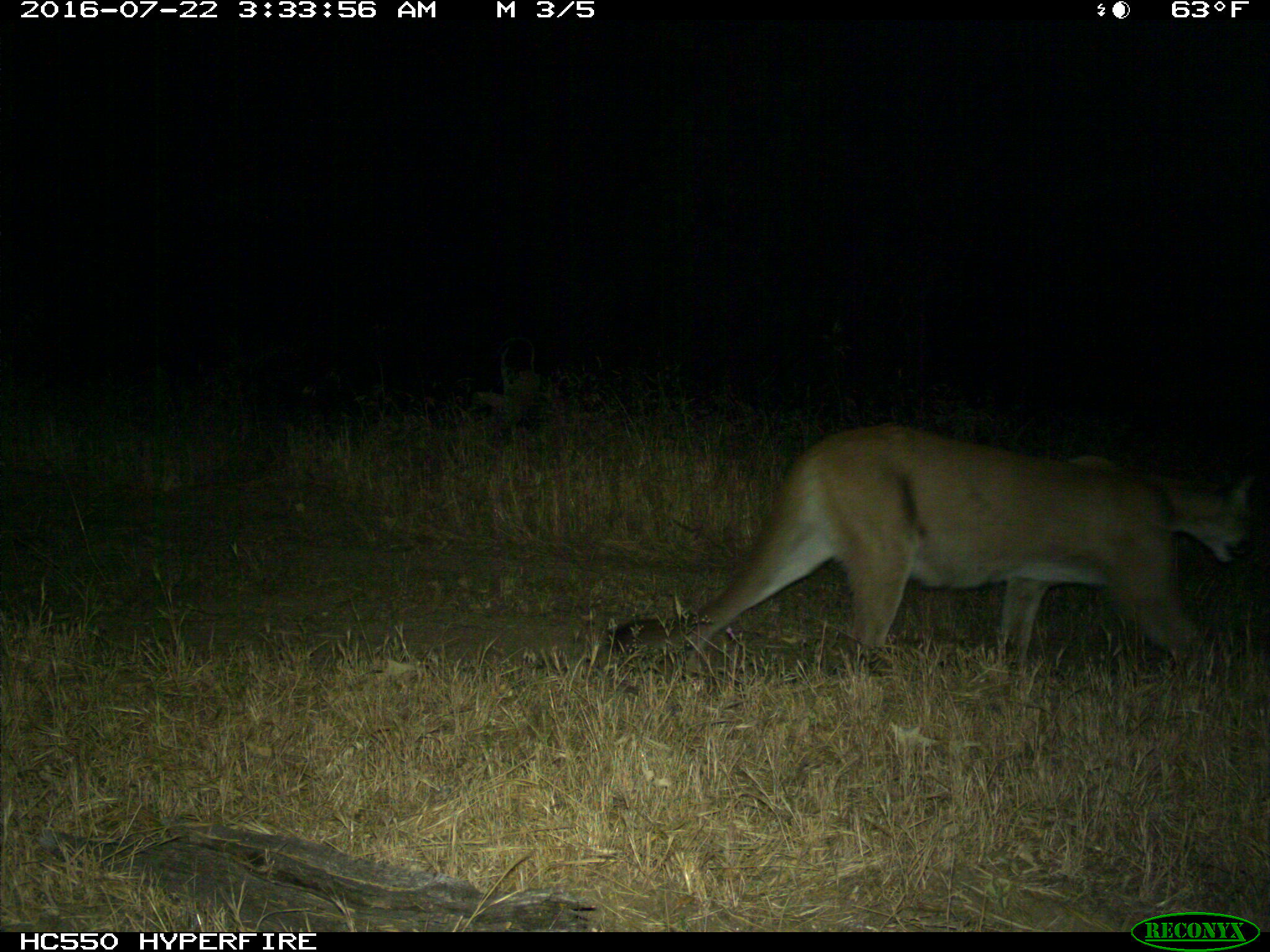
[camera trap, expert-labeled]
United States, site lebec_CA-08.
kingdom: Animalia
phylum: Chordata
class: Mammalia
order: Carnivora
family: Felidae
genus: Puma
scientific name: Puma concolor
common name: mountain lion